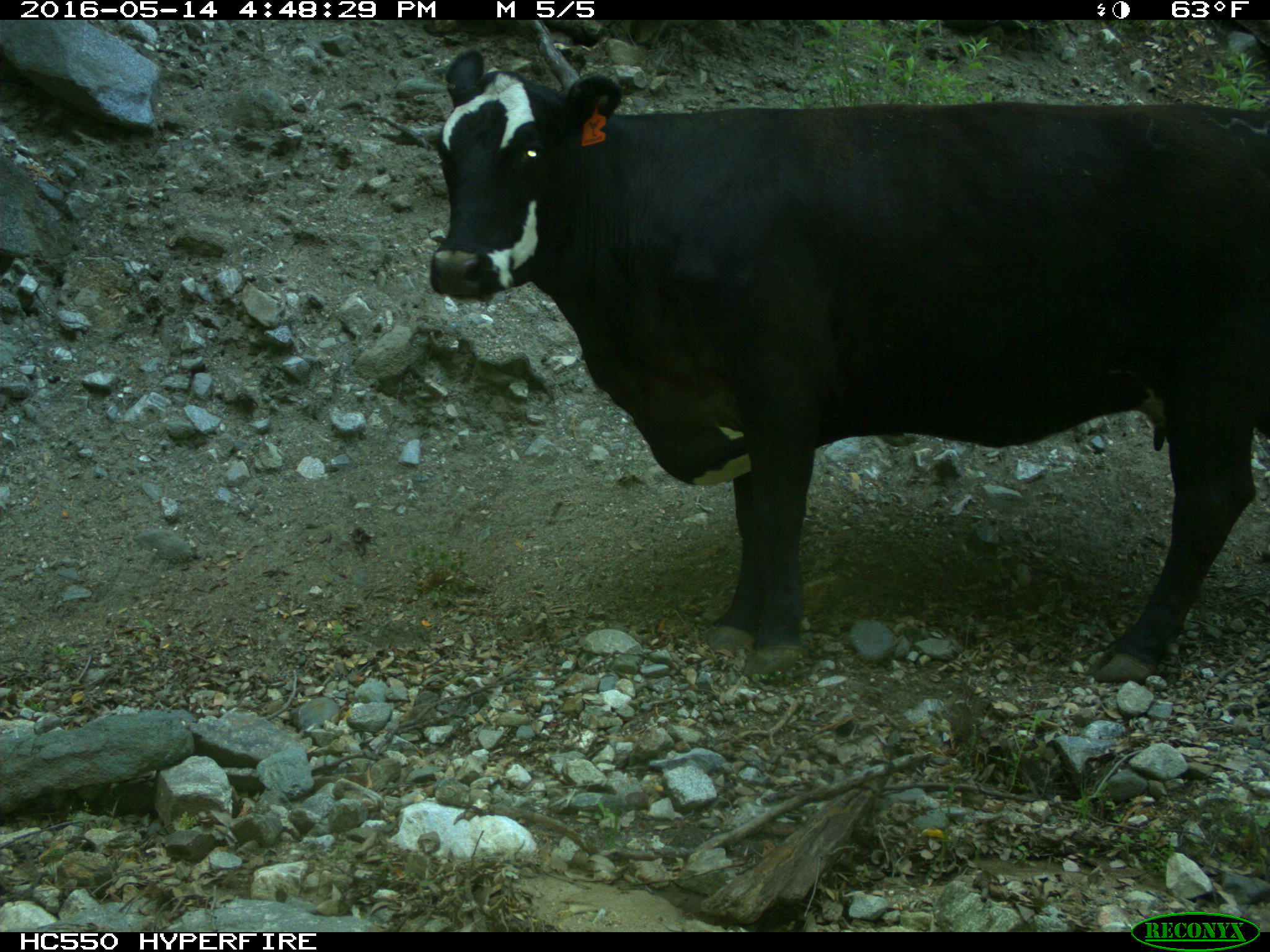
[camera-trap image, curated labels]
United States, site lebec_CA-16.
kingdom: Animalia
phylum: Chordata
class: Mammalia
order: Artiodactyla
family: Bovidae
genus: Bos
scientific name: Bos taurus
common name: domestic cow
Bos taurus (domestic cow).